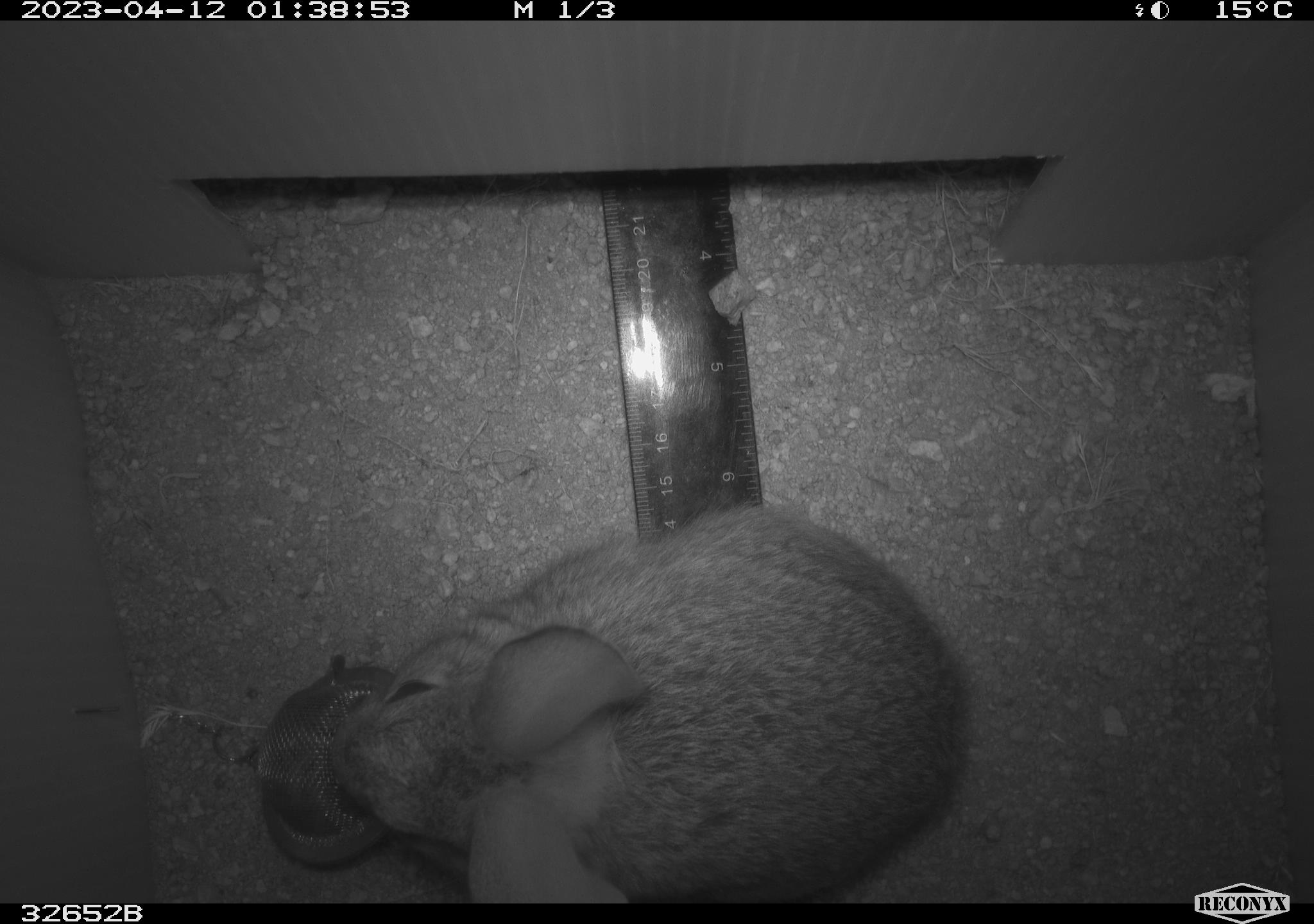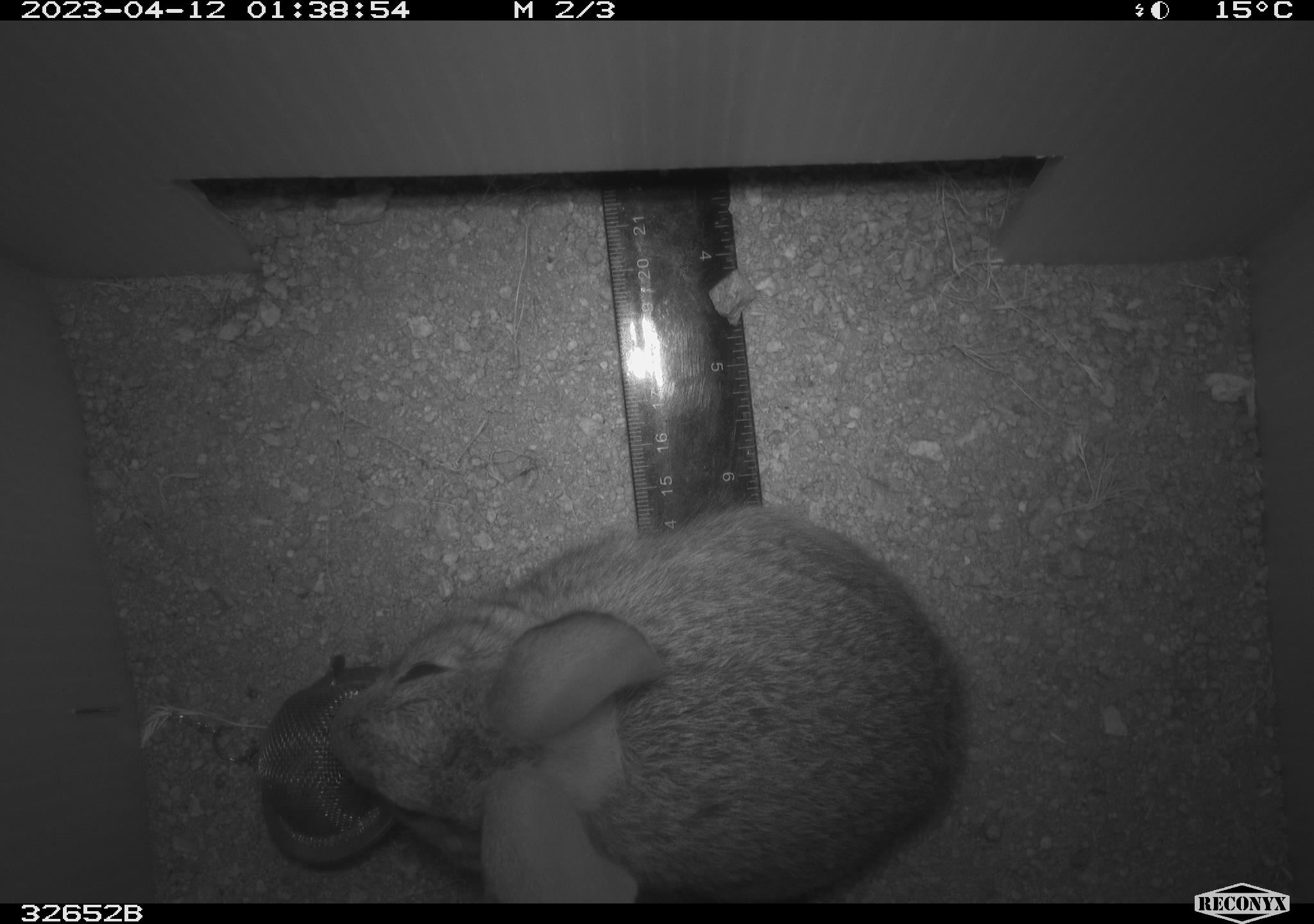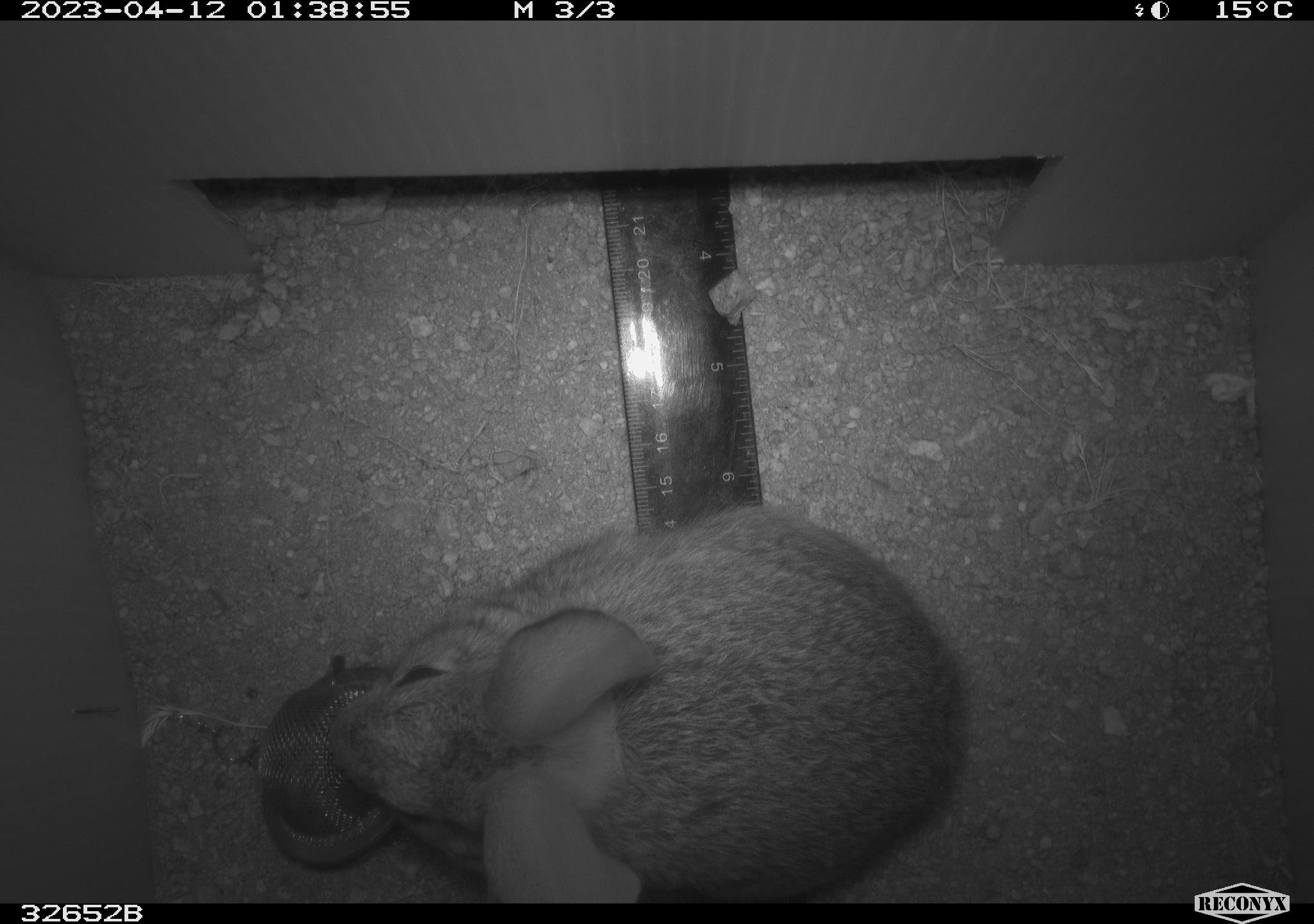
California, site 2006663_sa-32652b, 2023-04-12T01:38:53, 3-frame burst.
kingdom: Animalia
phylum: Chordata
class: Mammalia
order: Lagomorpha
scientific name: Lagomorpha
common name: hares, rabbits, and pikas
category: lagomorpha order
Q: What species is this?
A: Lagomorpha order (hares, rabbits, and pikas) (Lagomorpha).